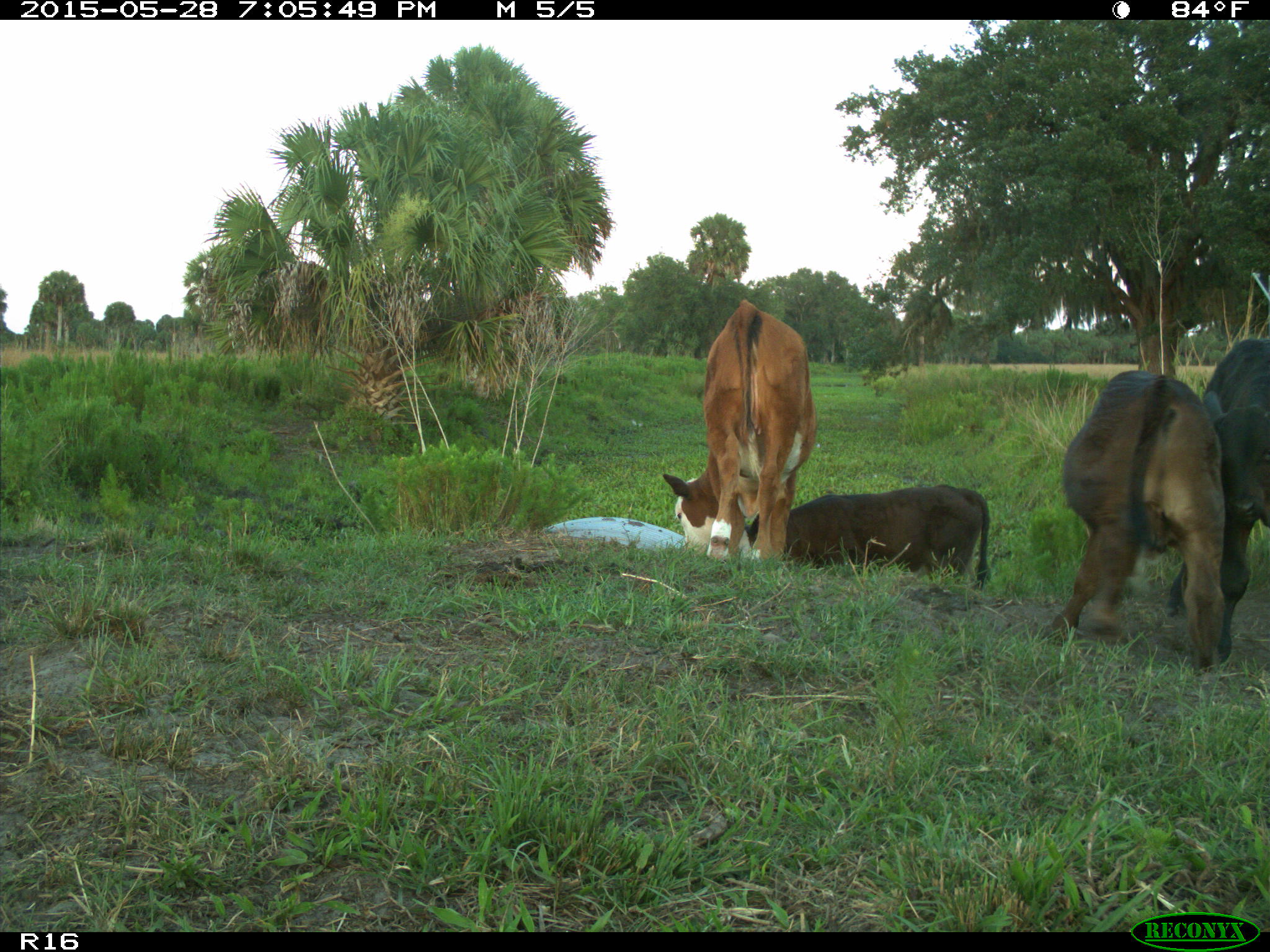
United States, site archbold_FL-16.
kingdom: Animalia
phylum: Chordata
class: Mammalia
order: Artiodactyla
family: Bovidae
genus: Bos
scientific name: Bos taurus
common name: domestic cow